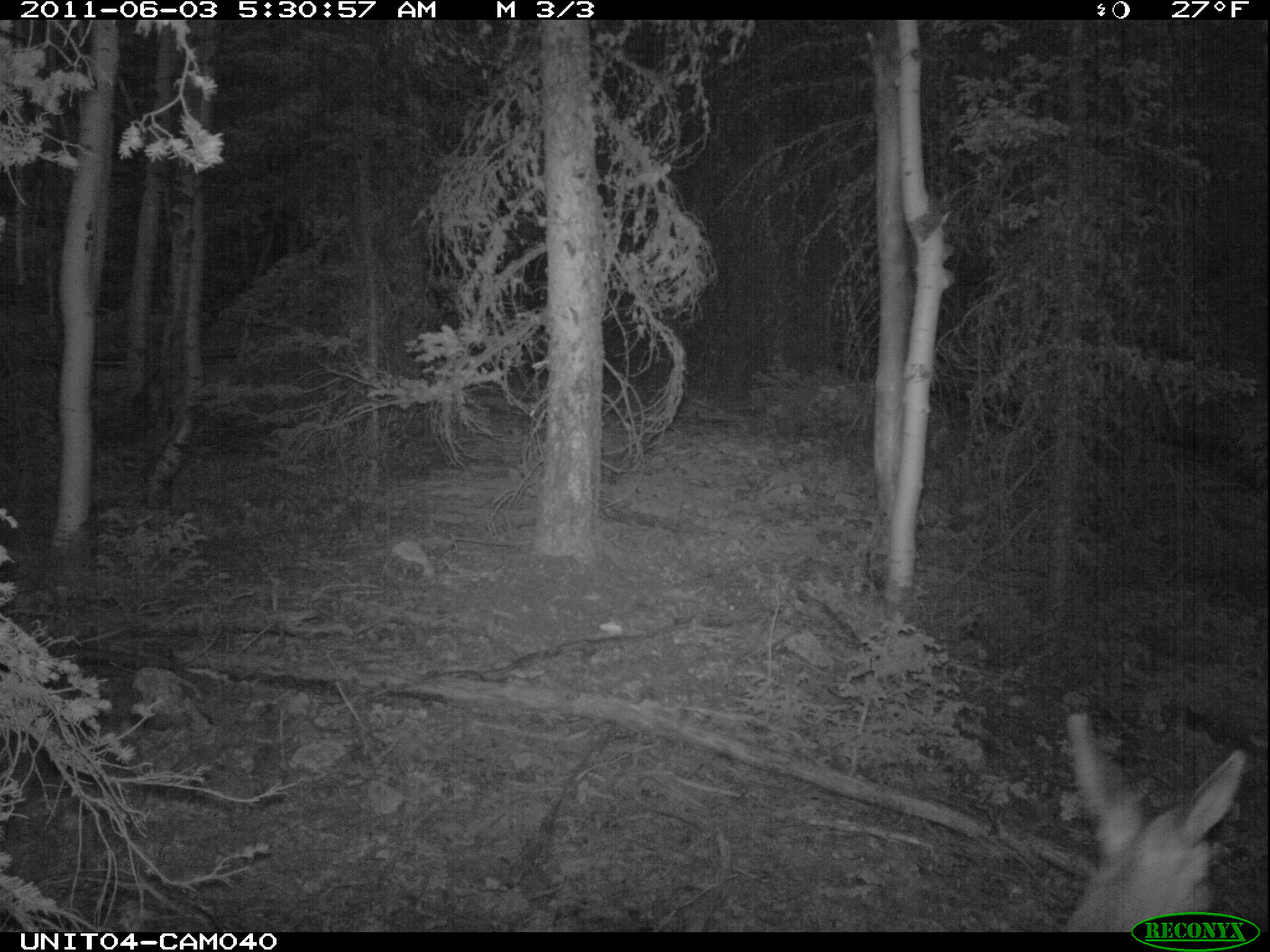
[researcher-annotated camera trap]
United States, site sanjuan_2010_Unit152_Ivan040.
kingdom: Animalia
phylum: Chordata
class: Mammalia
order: Artiodactyla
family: Cervidae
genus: Odocoileus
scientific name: Odocoileus hemionus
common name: mule deer